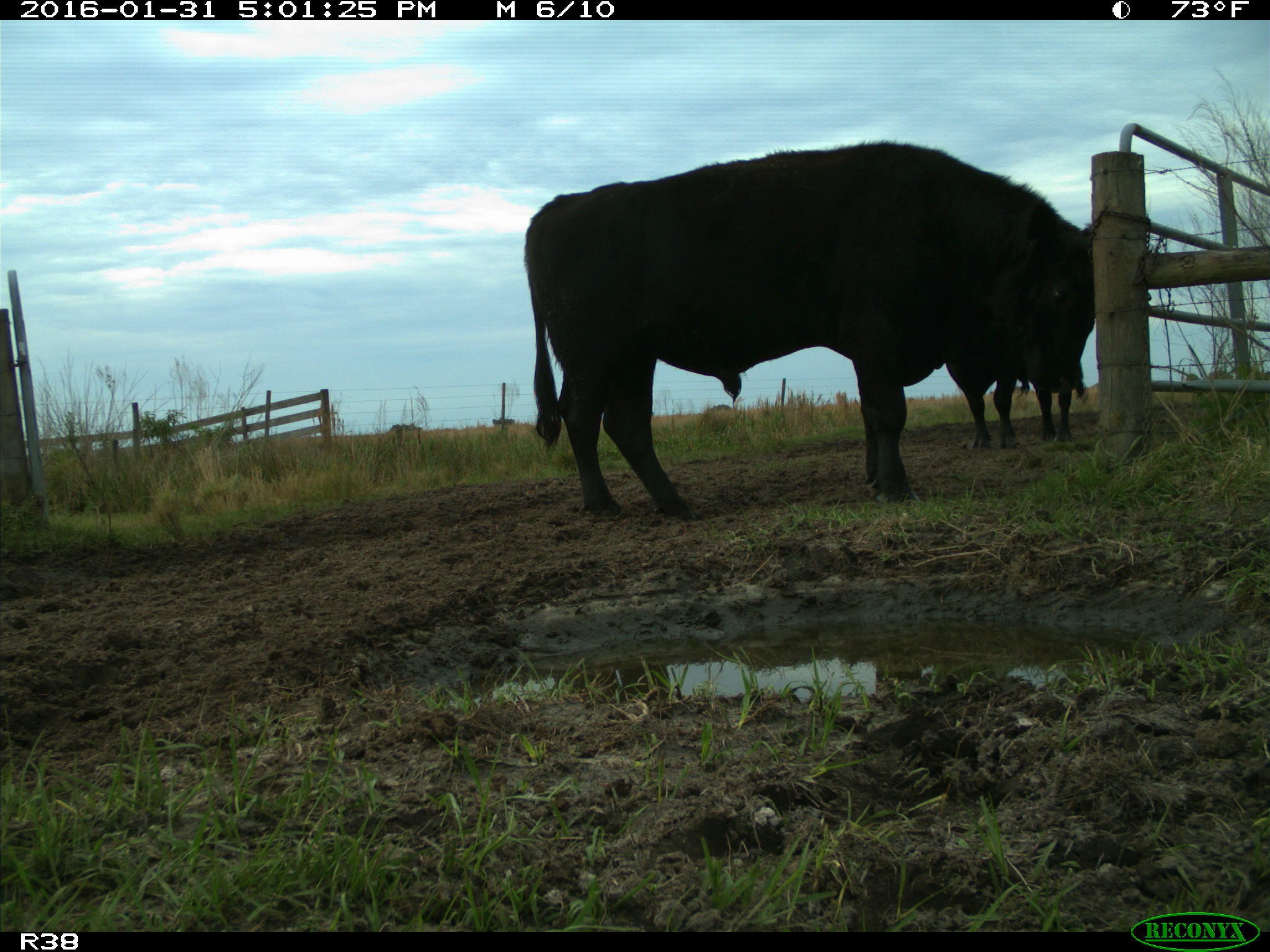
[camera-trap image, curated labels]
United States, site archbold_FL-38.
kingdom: Animalia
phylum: Chordata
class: Mammalia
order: Artiodactyla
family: Bovidae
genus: Bos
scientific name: Bos taurus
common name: domestic cow